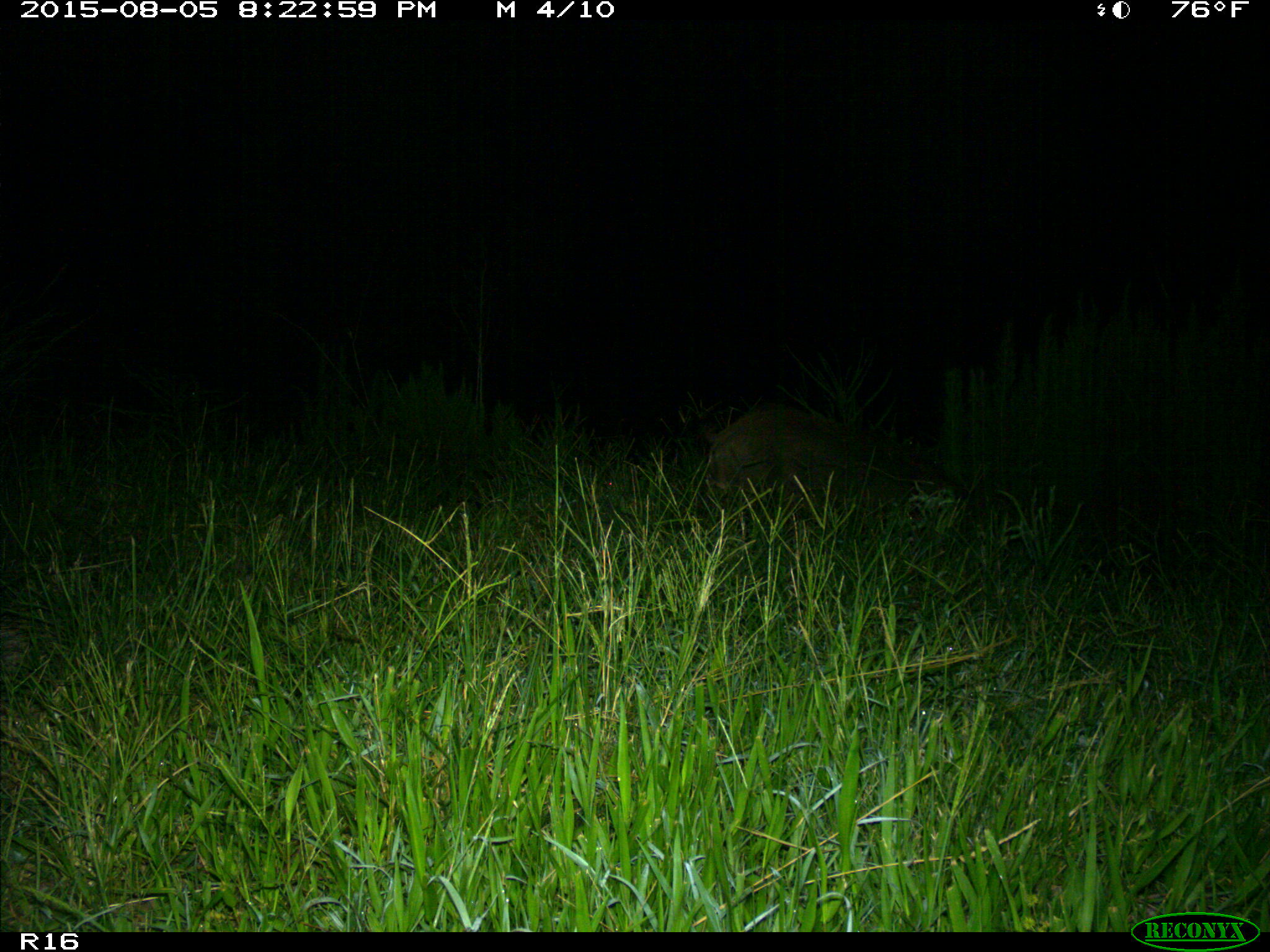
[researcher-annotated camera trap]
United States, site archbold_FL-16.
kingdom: Animalia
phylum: Chordata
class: Mammalia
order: Artiodactyla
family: Suidae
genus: Sus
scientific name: Sus scrofa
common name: wild boar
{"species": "Sus scrofa (wild boar)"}